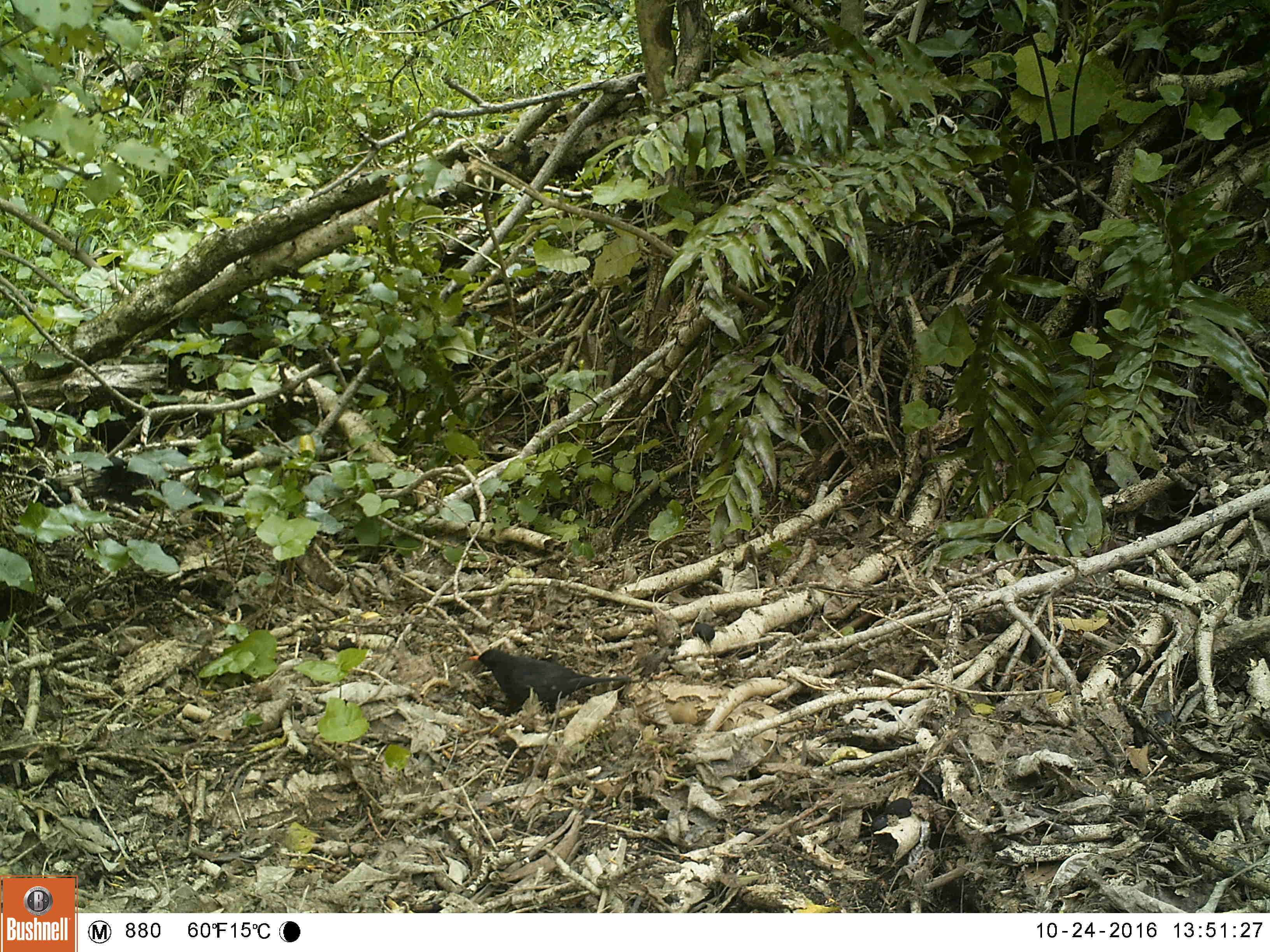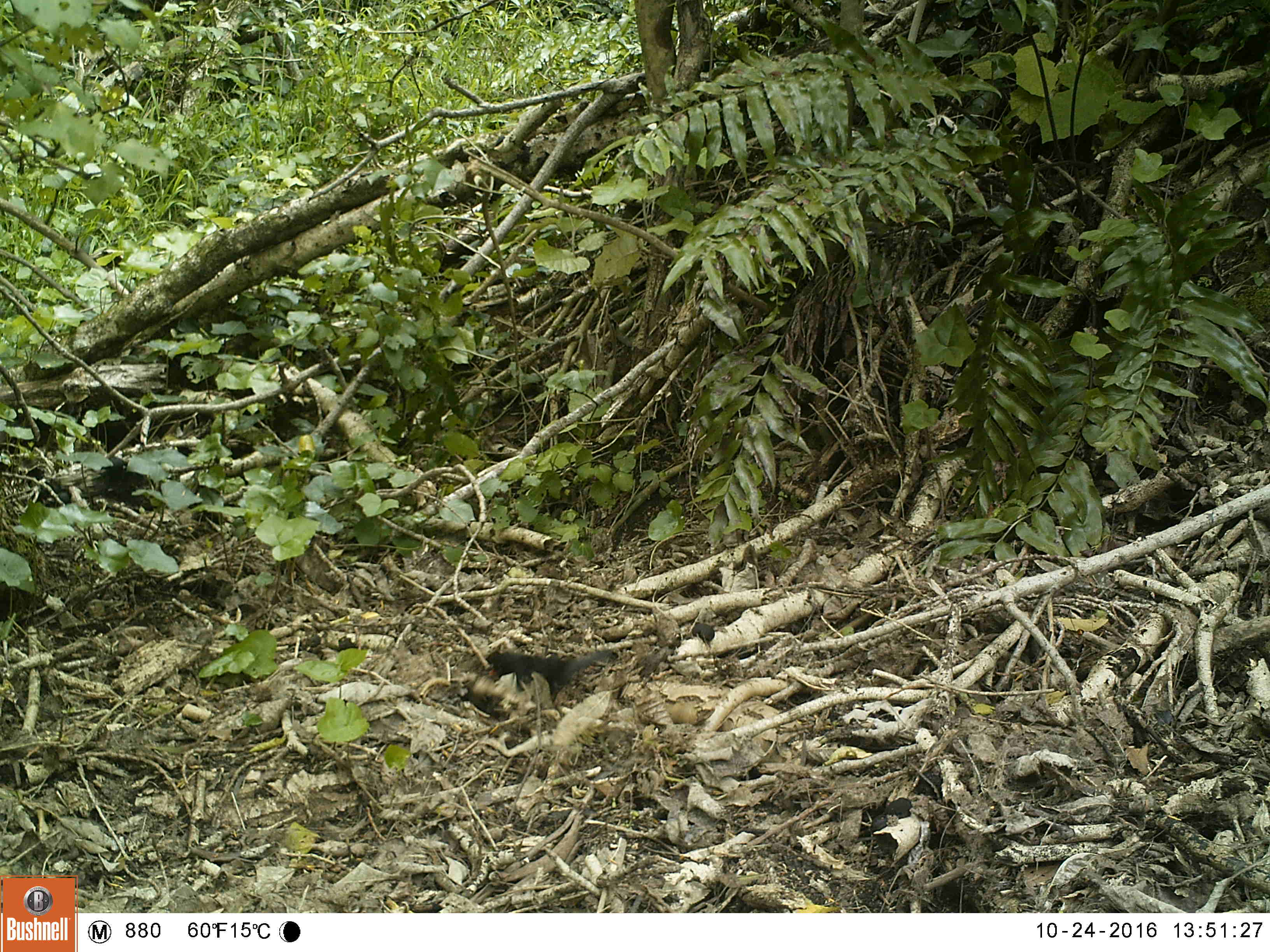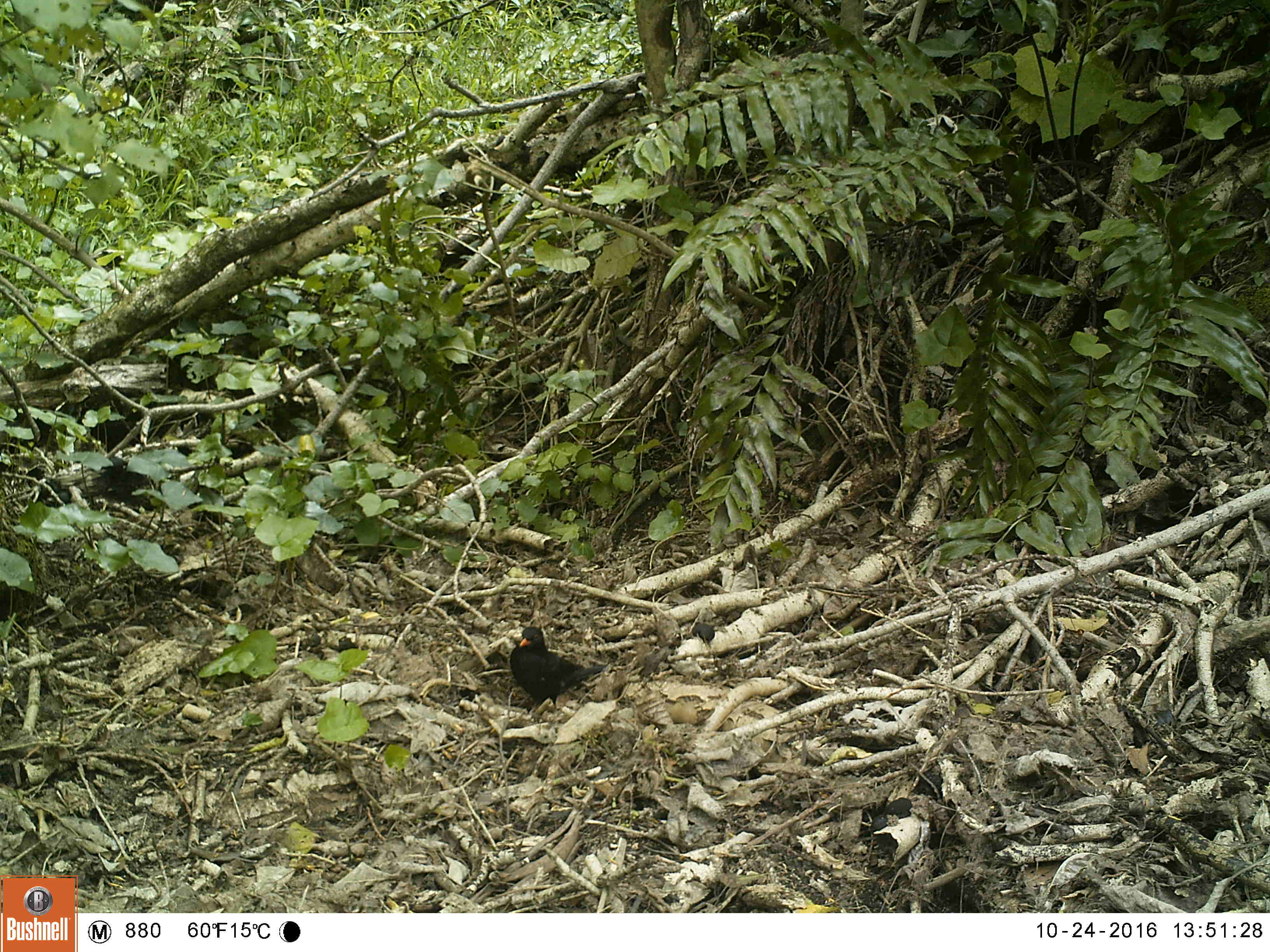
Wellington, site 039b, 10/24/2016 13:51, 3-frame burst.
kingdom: Animalia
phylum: Chordata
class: Aves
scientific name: Aves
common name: bird